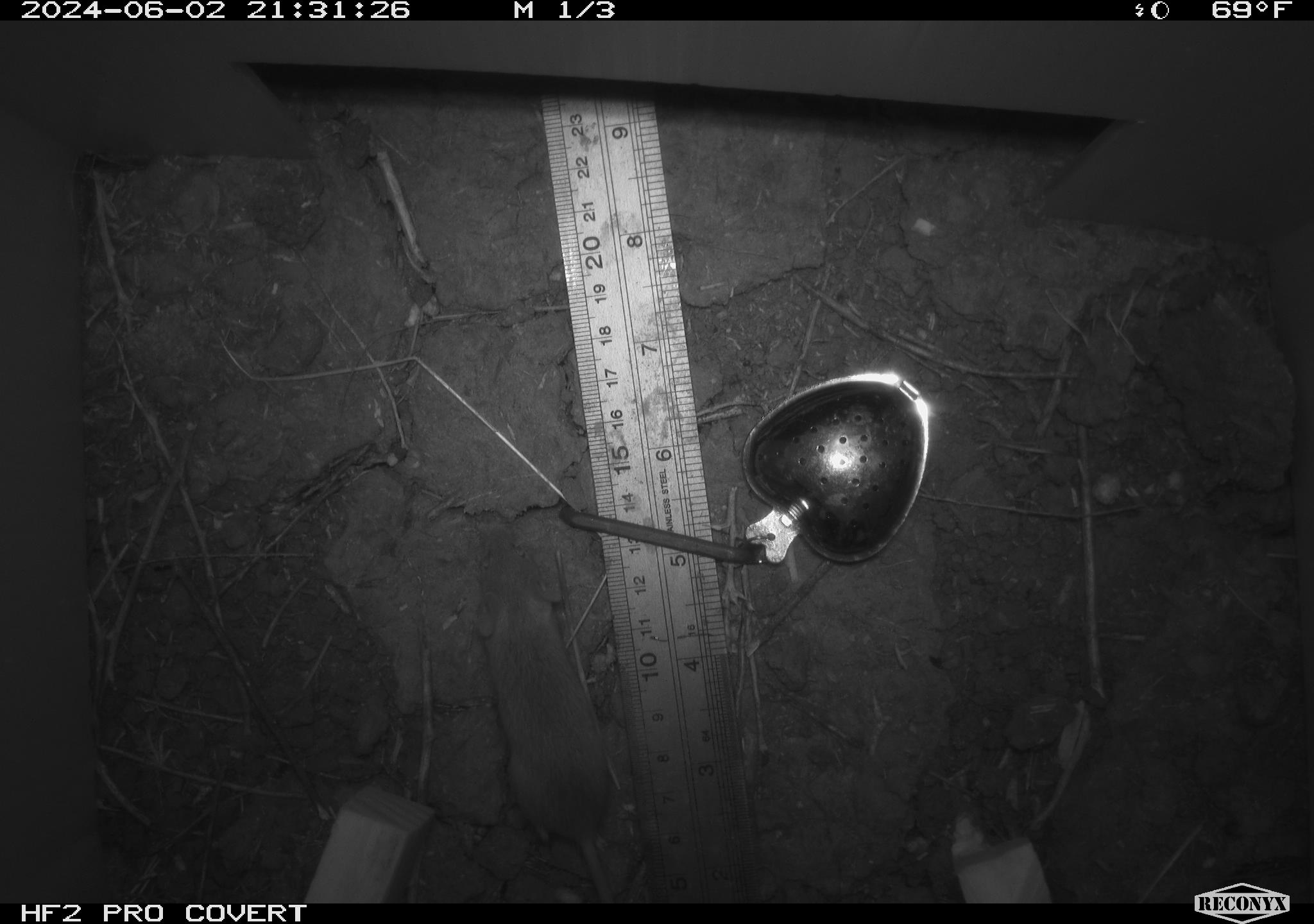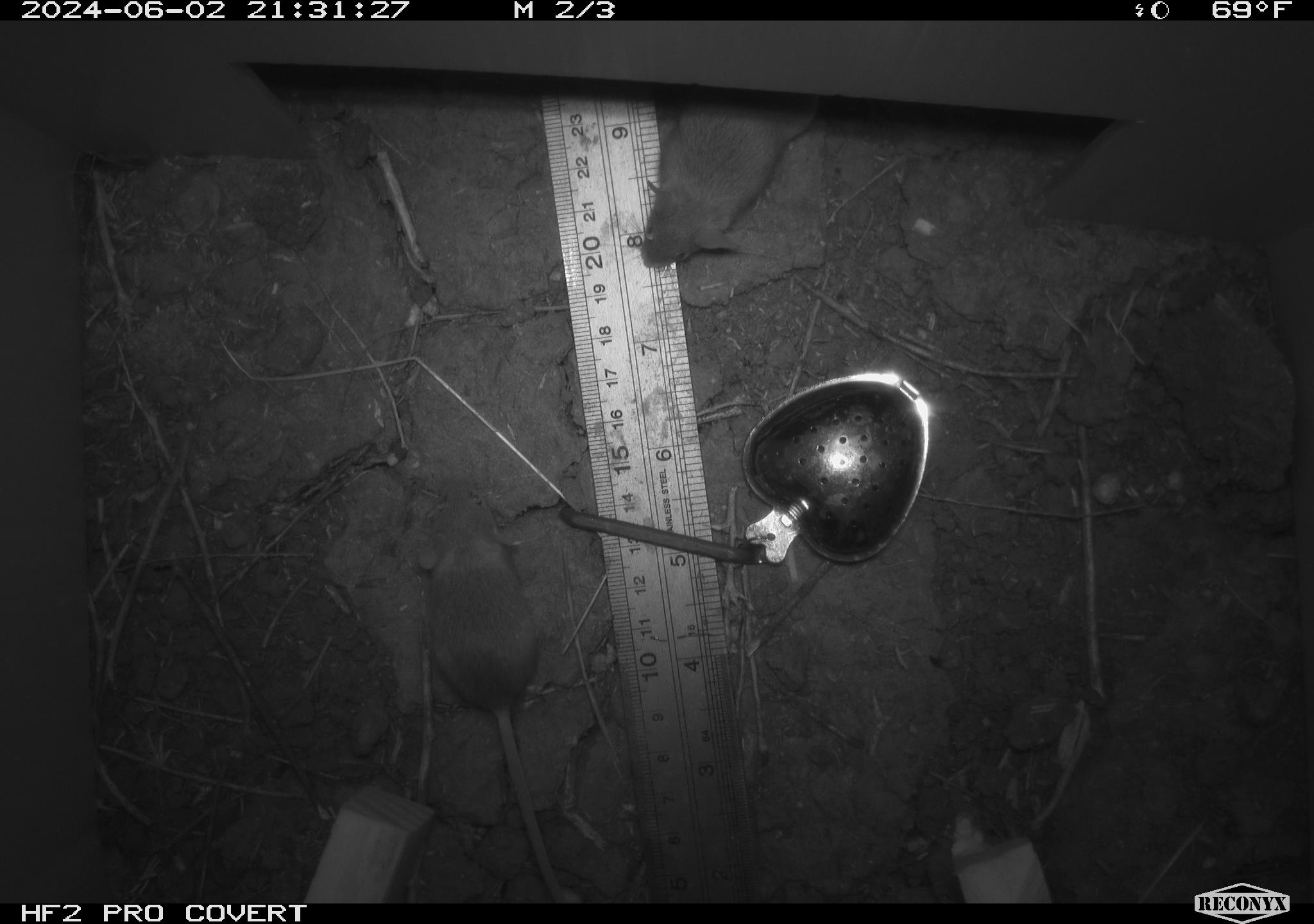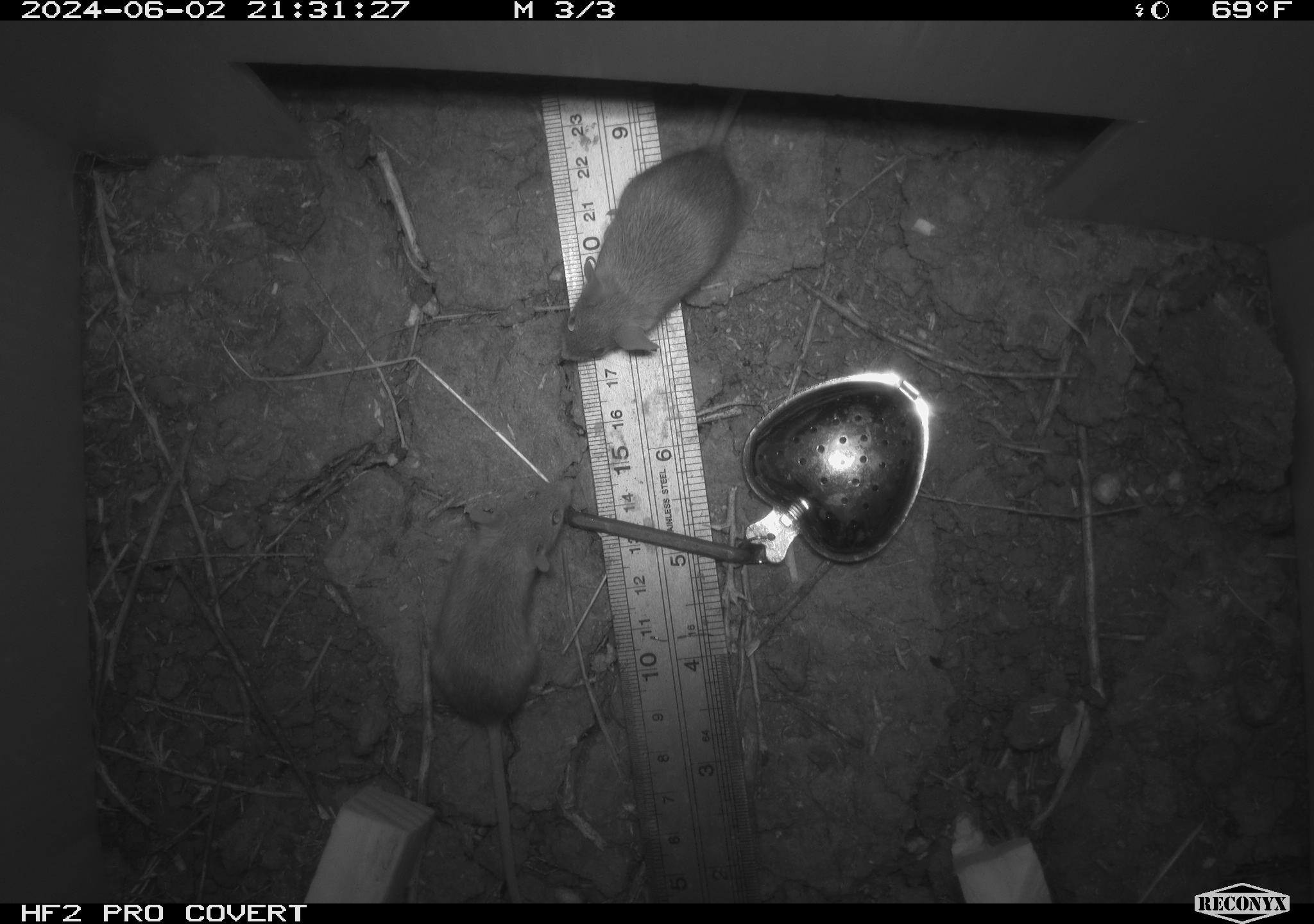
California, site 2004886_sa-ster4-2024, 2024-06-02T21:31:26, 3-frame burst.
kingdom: Animalia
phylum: Chordata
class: Mammalia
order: Rodentia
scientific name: Rodentia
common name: mouse species